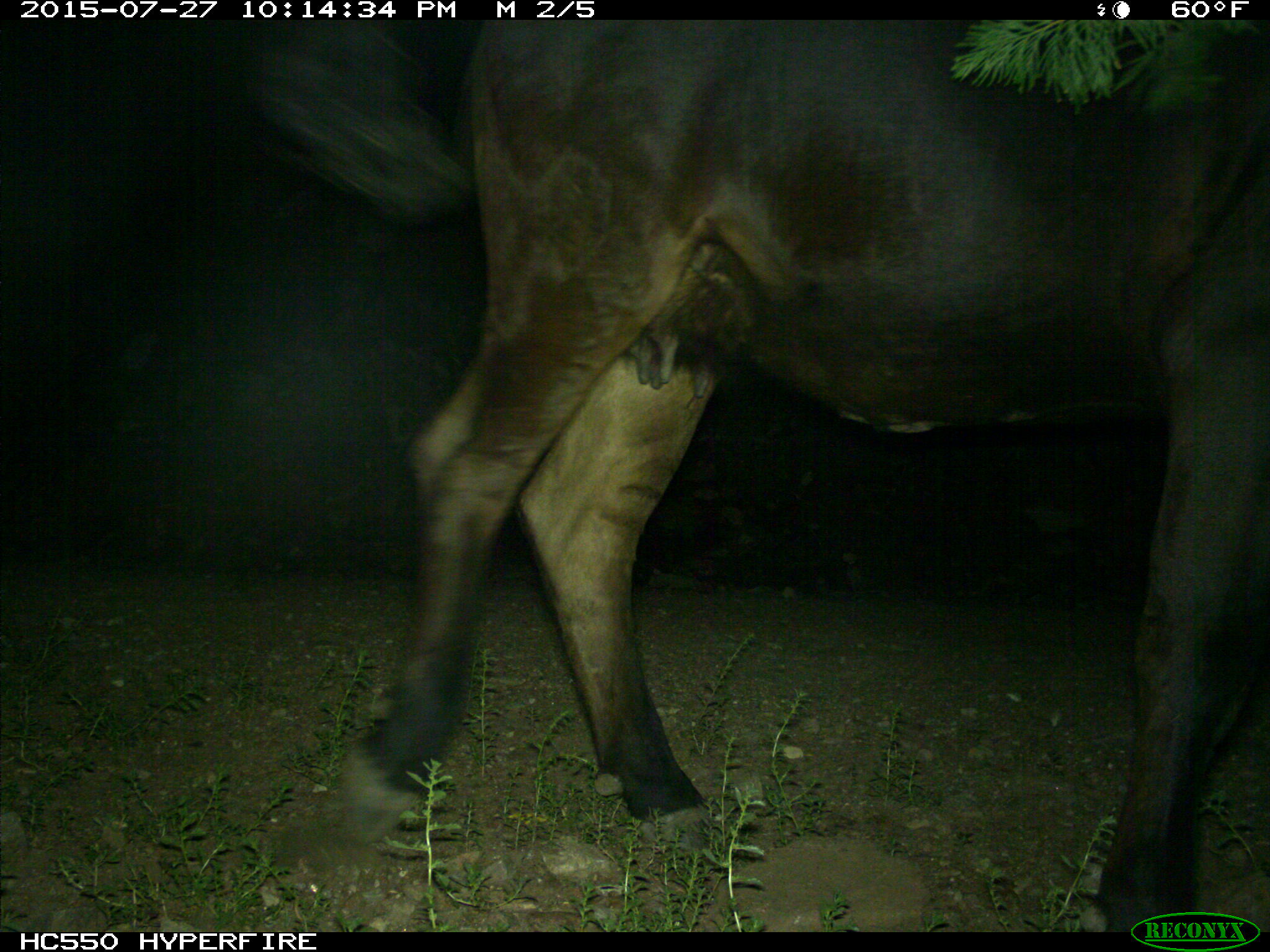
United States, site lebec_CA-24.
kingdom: Animalia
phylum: Chordata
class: Mammalia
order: Artiodactyla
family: Bovidae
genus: Bos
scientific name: Bos taurus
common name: domestic cow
Bos taurus (domestic cow).